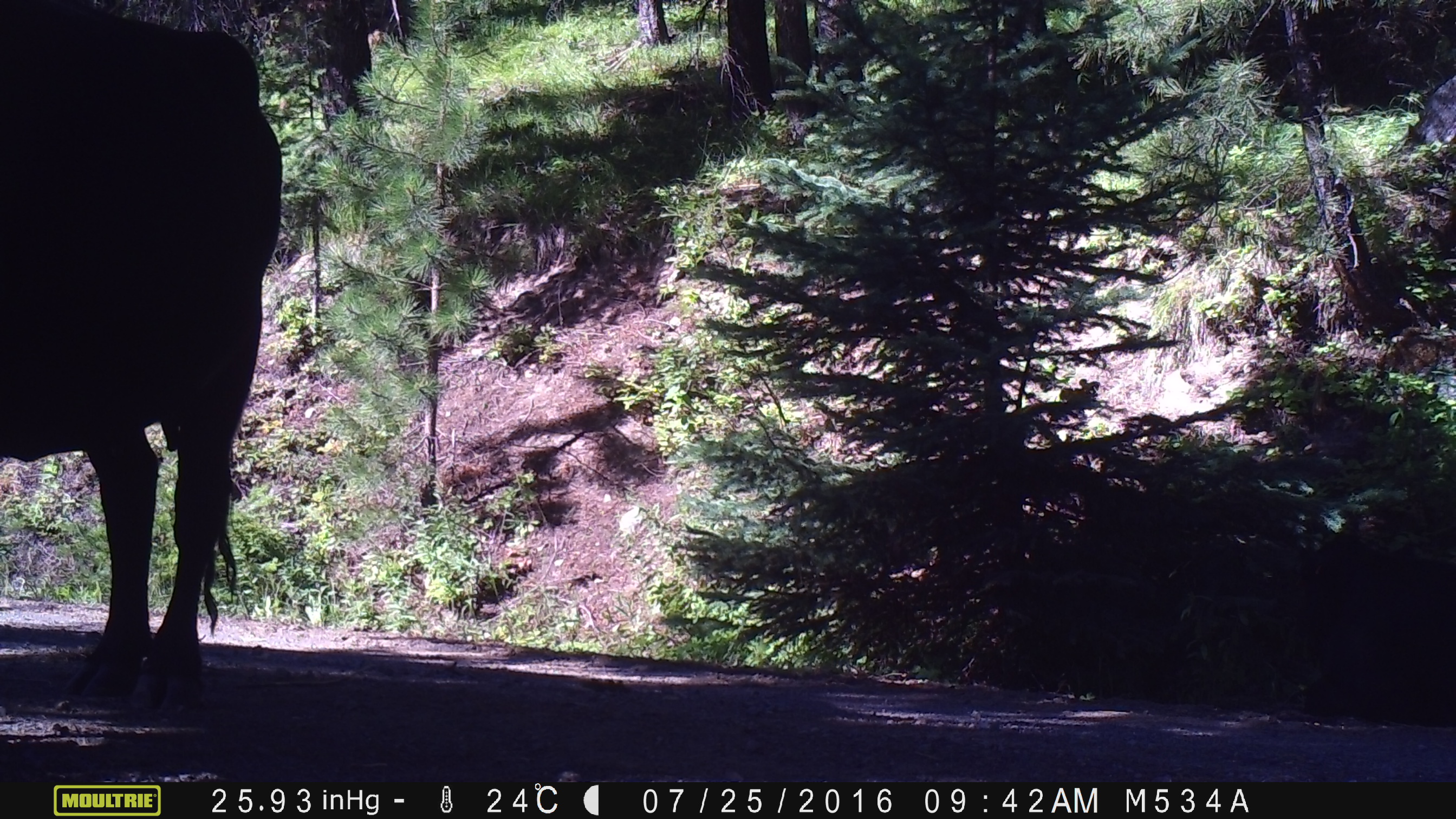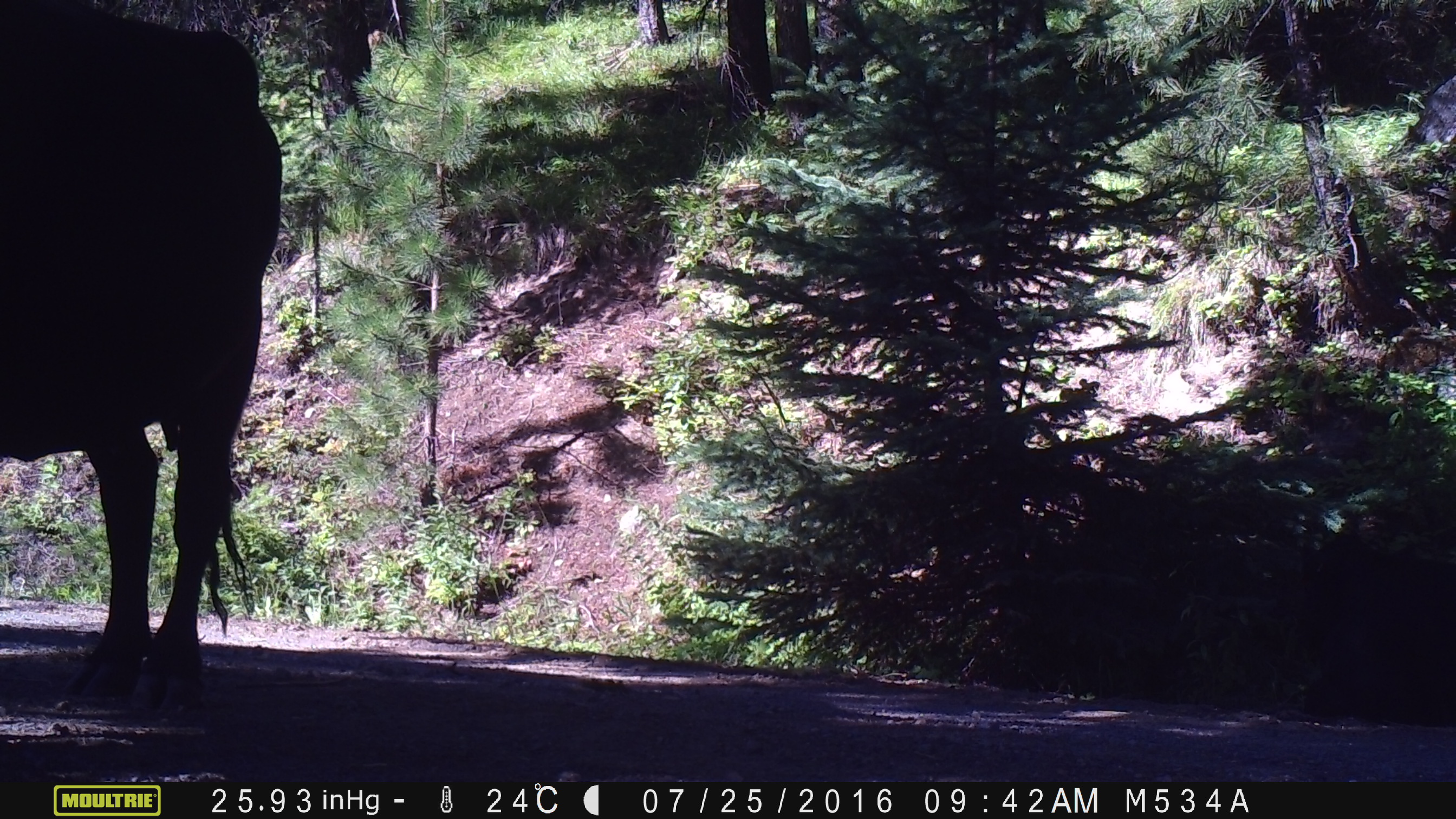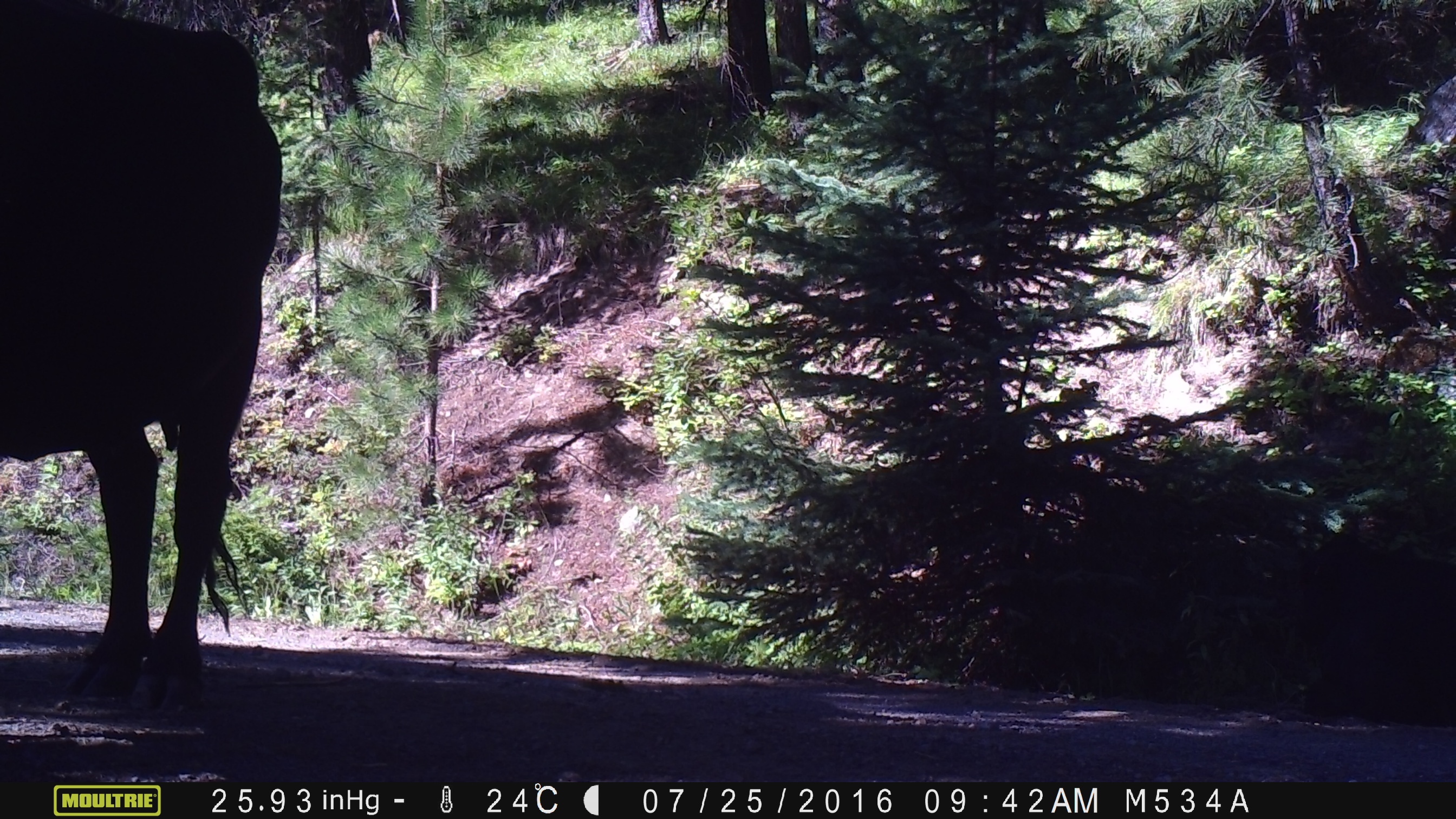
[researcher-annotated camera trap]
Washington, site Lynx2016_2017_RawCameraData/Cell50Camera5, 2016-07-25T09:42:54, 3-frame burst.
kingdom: Animalia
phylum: Chordata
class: Mammalia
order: Artiodactyla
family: Bovidae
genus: Bos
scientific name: Bos taurus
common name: domestic cattle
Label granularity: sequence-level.